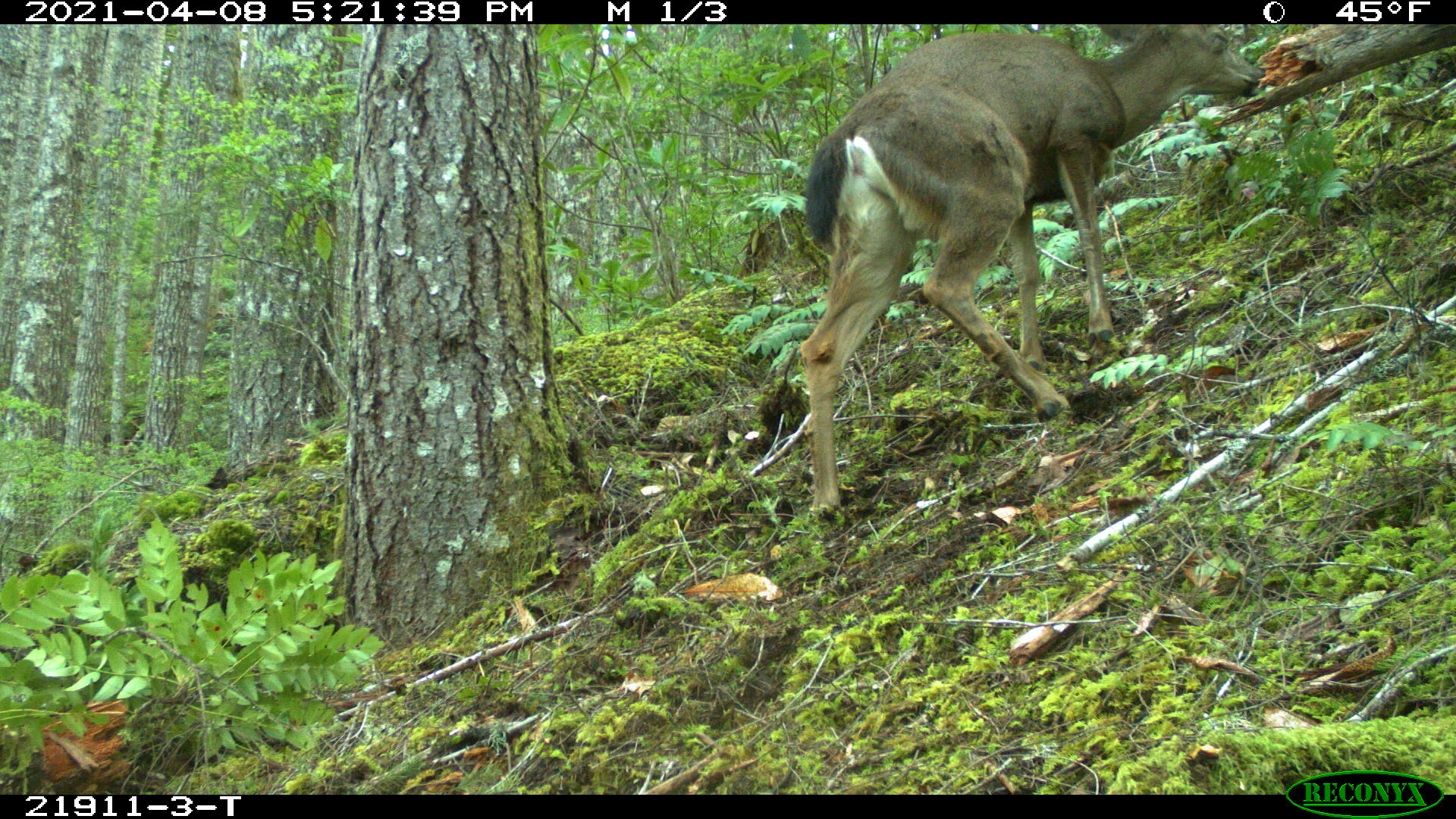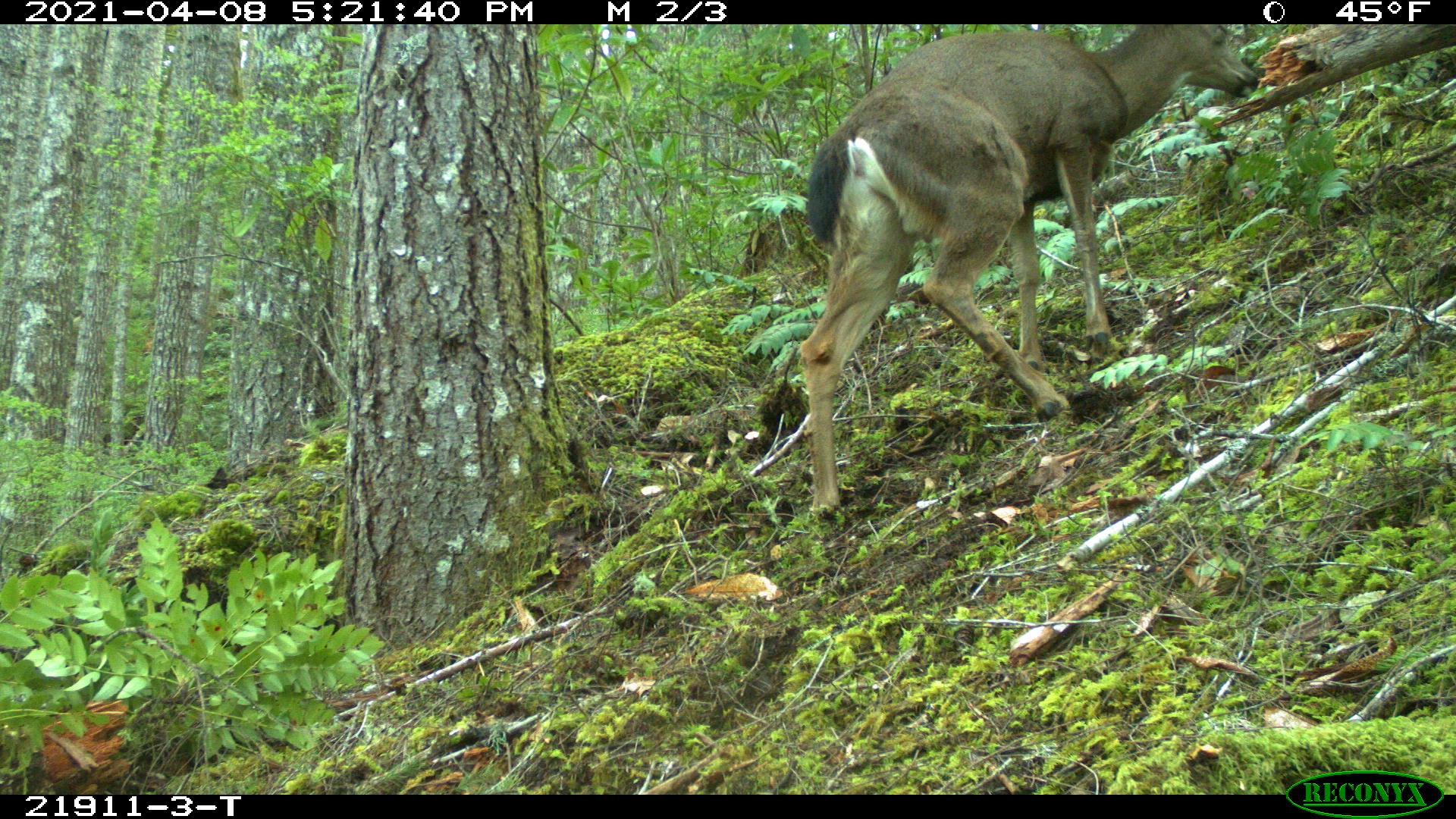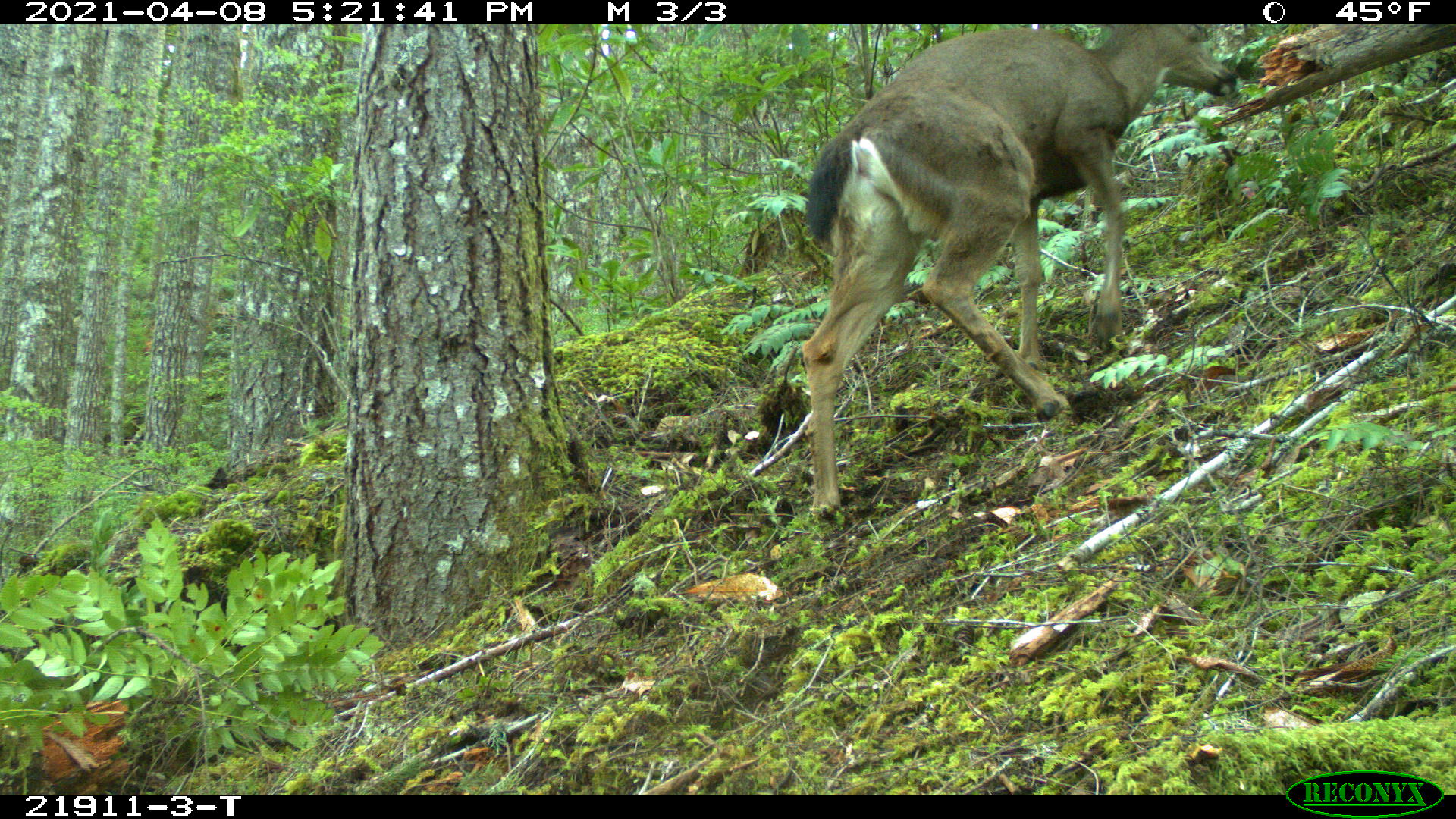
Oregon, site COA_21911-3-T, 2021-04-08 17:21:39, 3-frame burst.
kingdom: Animalia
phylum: Chordata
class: Mammalia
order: Artiodactyla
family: Cervidae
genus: Odocoileus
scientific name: Odocoileus hemionus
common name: black-tailed deer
Black-tailed deer (Odocoileus hemionus).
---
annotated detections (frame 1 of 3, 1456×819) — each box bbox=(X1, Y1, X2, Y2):
black-tailed deer: bbox=(805, 26, 1269, 525)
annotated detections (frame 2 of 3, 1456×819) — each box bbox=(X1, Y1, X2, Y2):
black-tailed deer: bbox=(793, 27, 1266, 532)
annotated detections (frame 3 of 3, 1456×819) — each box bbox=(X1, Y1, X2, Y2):
black-tailed deer: bbox=(802, 27, 1239, 533)